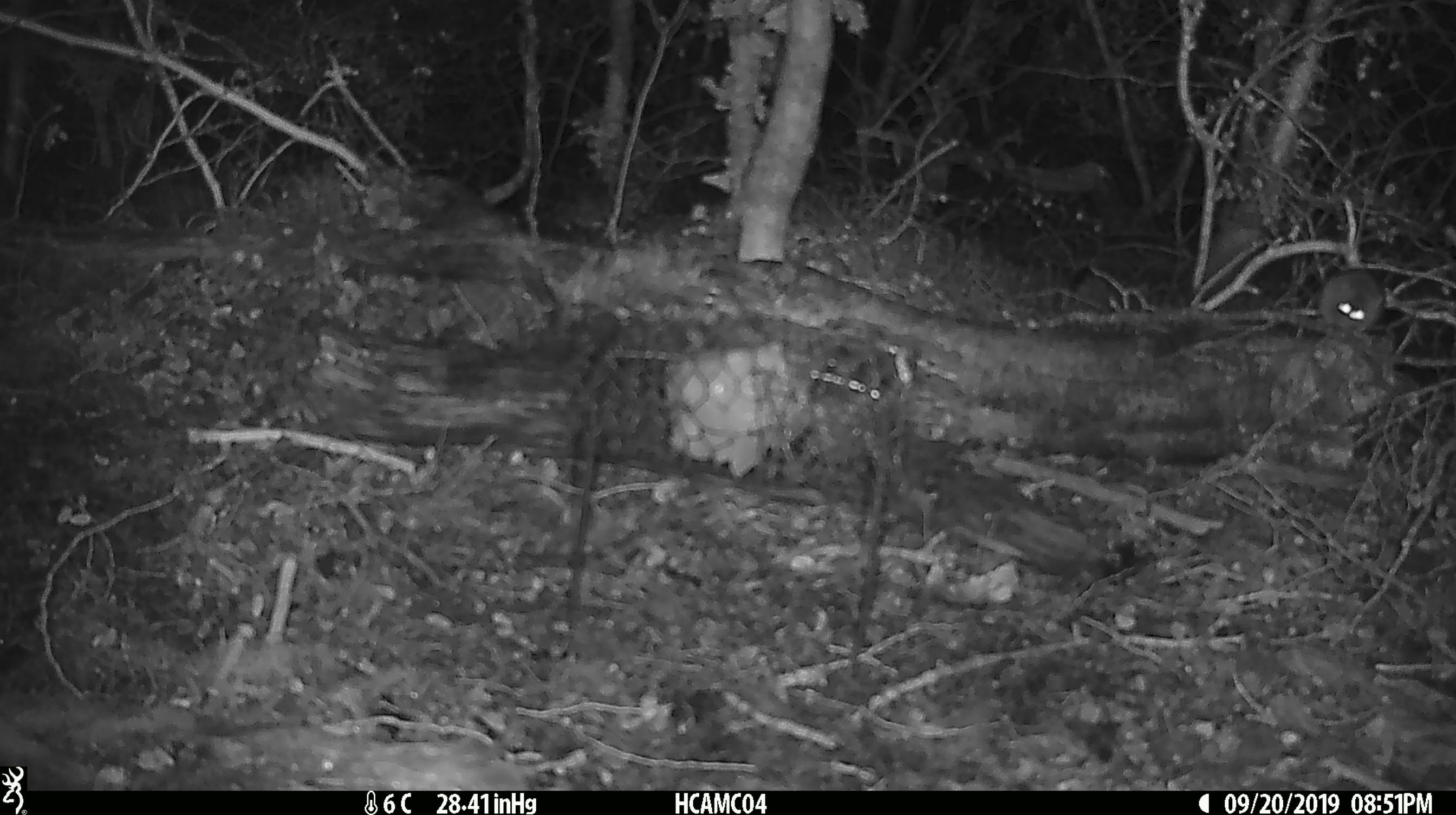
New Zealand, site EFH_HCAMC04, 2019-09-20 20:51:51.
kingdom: Animalia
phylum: Chordata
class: Mammalia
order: Rodentia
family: Muridae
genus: Mus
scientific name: Mus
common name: mouse